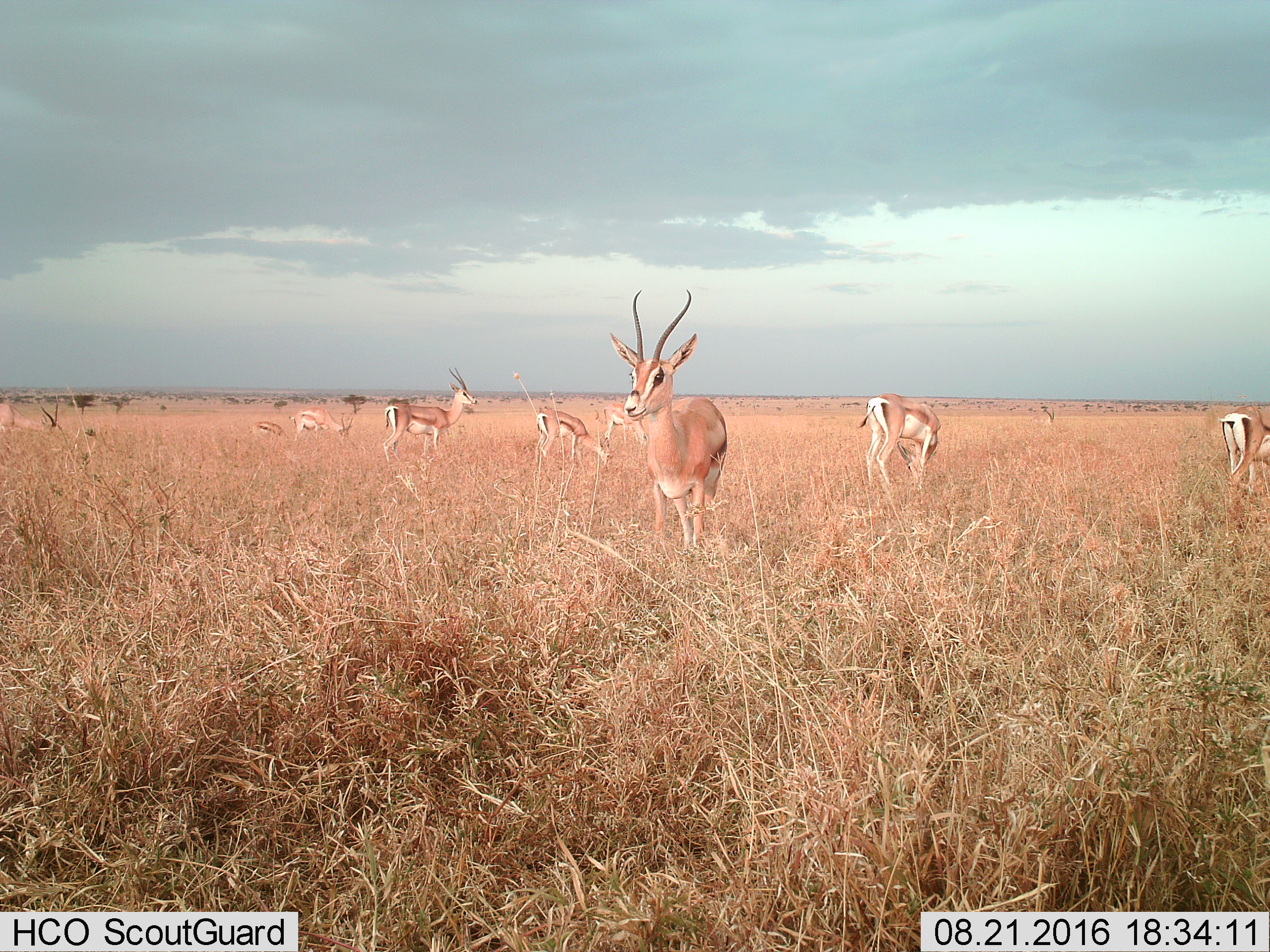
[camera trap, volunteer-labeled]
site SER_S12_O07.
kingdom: Animalia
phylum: Chordata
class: Mammalia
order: Artiodactyla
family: Bovidae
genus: Nanger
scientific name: Nanger granti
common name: grant's gazelle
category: gazellegrants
Gazellegrants (grant's gazelle) (Nanger granti), count 10. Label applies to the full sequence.